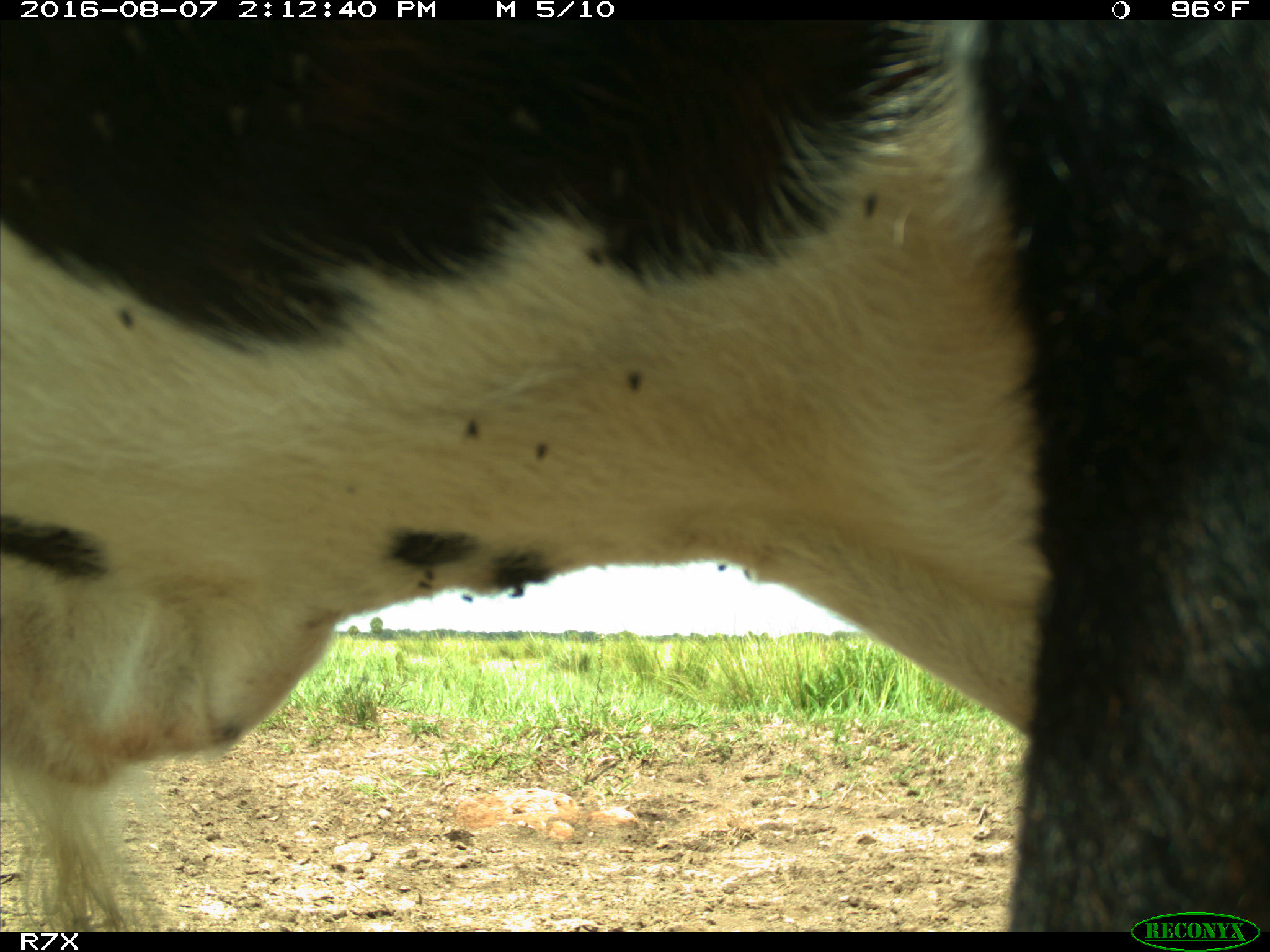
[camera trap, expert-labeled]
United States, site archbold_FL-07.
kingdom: Animalia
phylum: Chordata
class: Mammalia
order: Artiodactyla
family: Bovidae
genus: Bos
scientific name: Bos taurus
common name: domestic cow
Bos taurus (domestic cow).